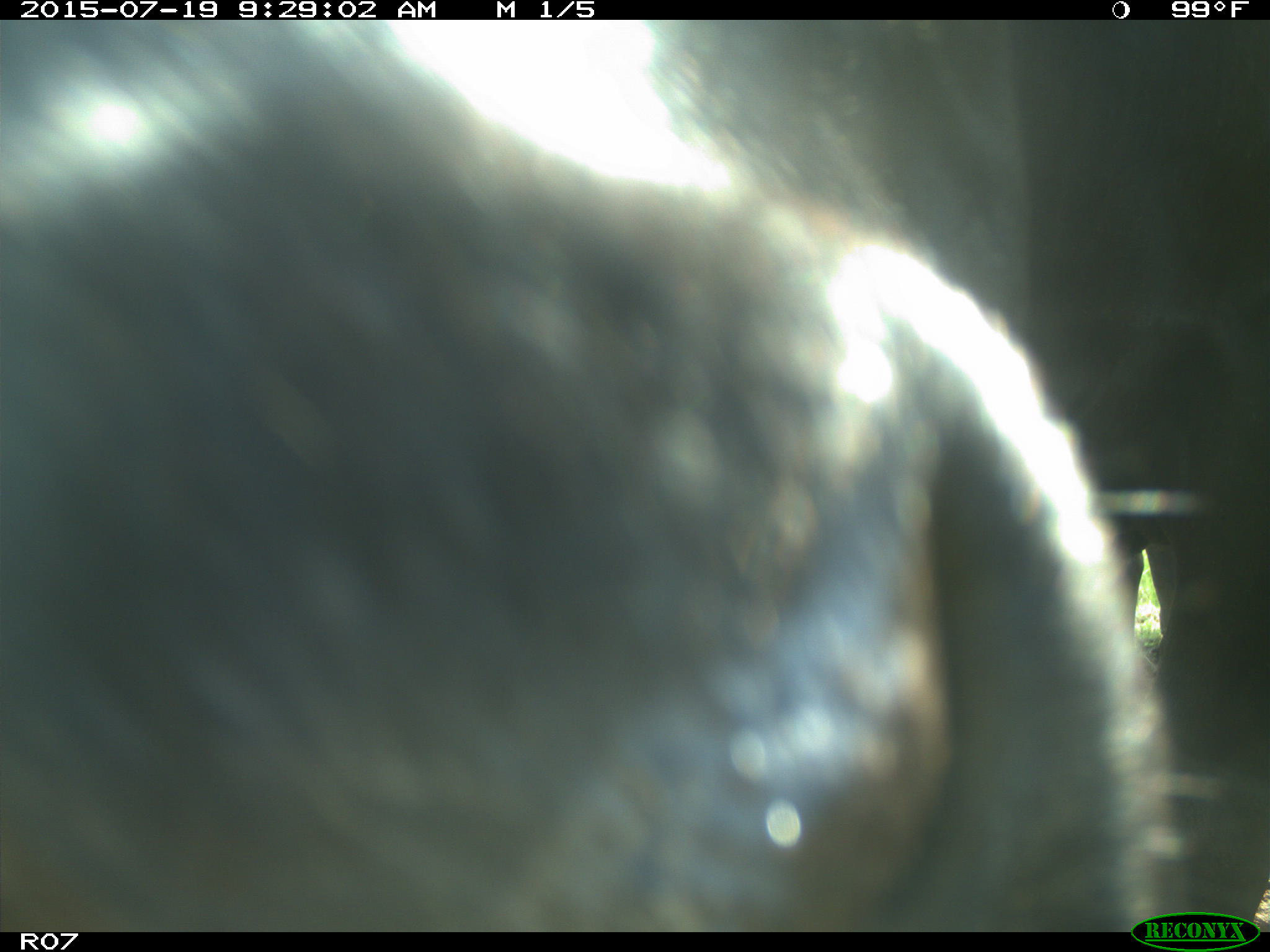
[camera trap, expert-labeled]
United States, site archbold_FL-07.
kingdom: Animalia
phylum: Chordata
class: Mammalia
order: Artiodactyla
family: Bovidae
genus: Bos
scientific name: Bos taurus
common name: domestic cow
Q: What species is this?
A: Bos taurus (domestic cow).